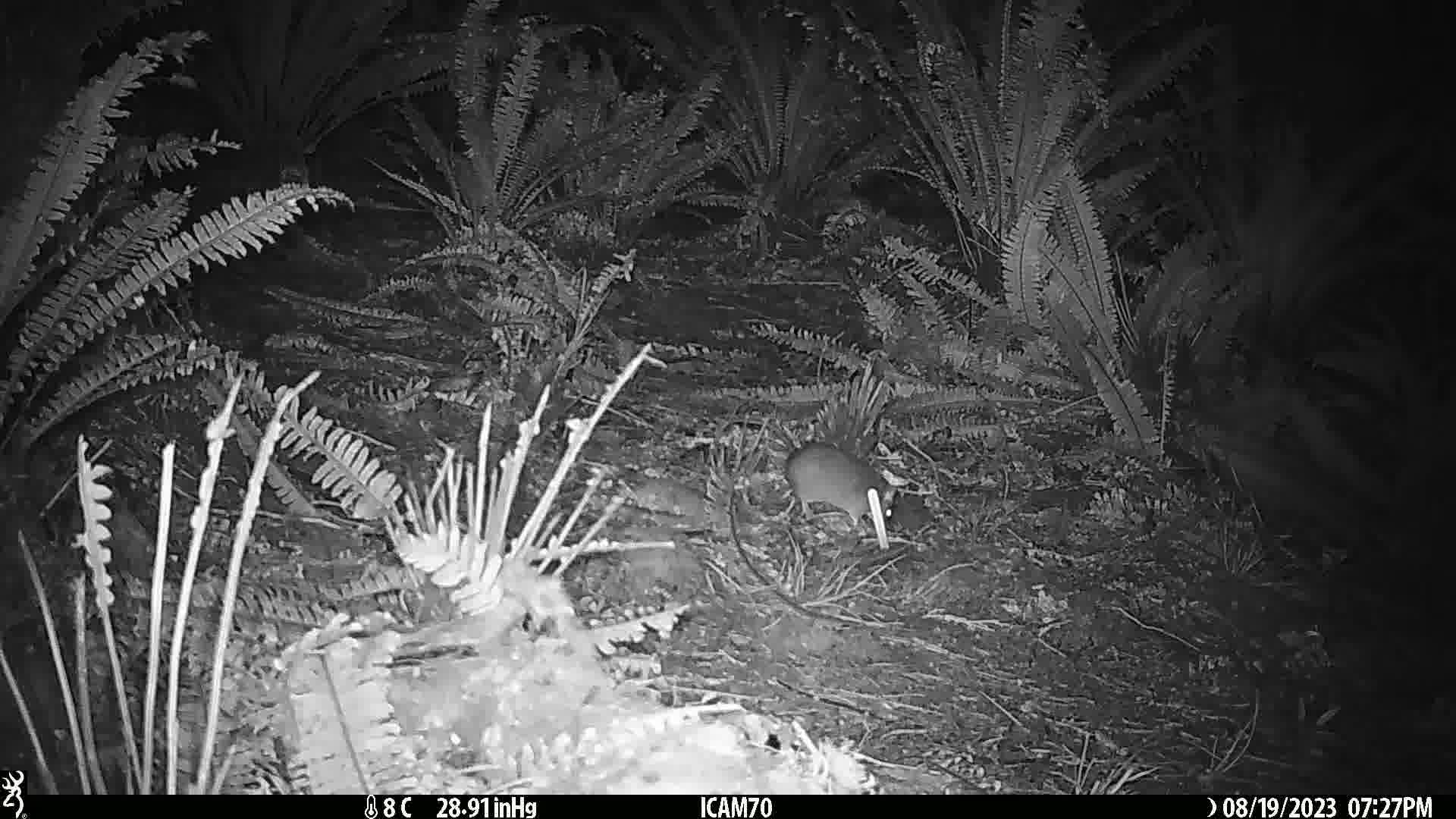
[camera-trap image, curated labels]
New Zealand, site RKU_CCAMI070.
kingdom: Animalia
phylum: Chordata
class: Mammalia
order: Rodentia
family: Muridae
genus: Rattus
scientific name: Rattus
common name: rat